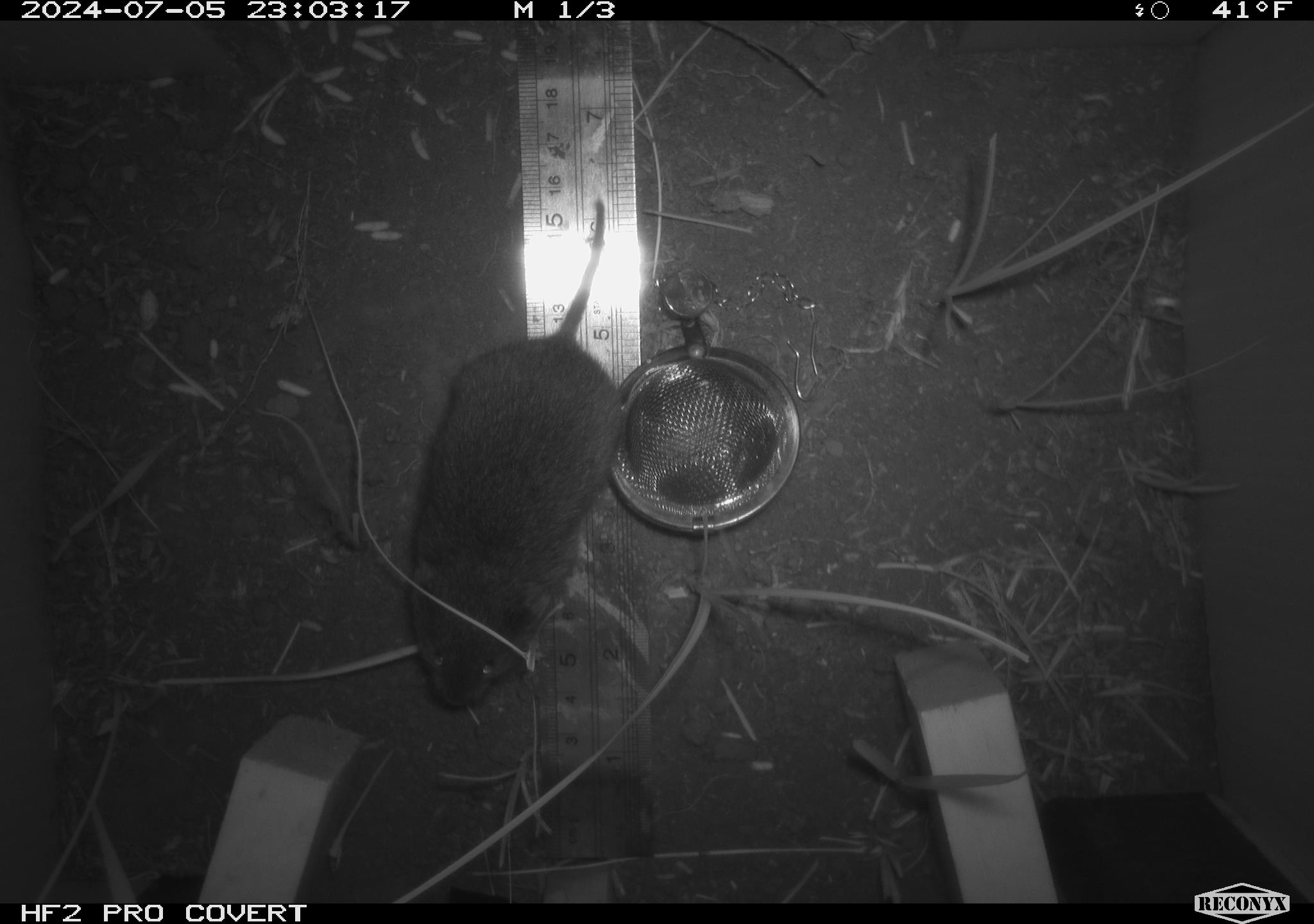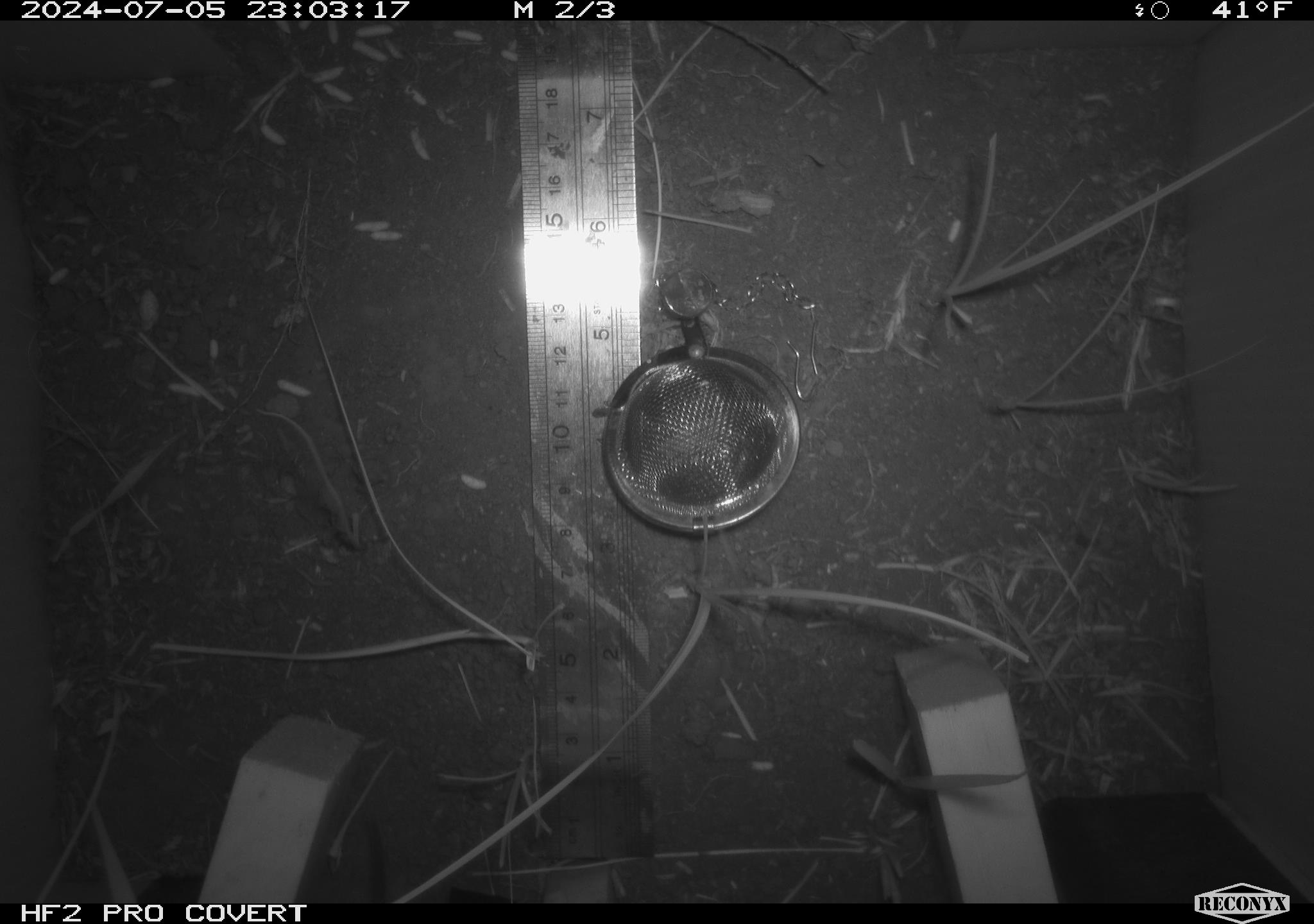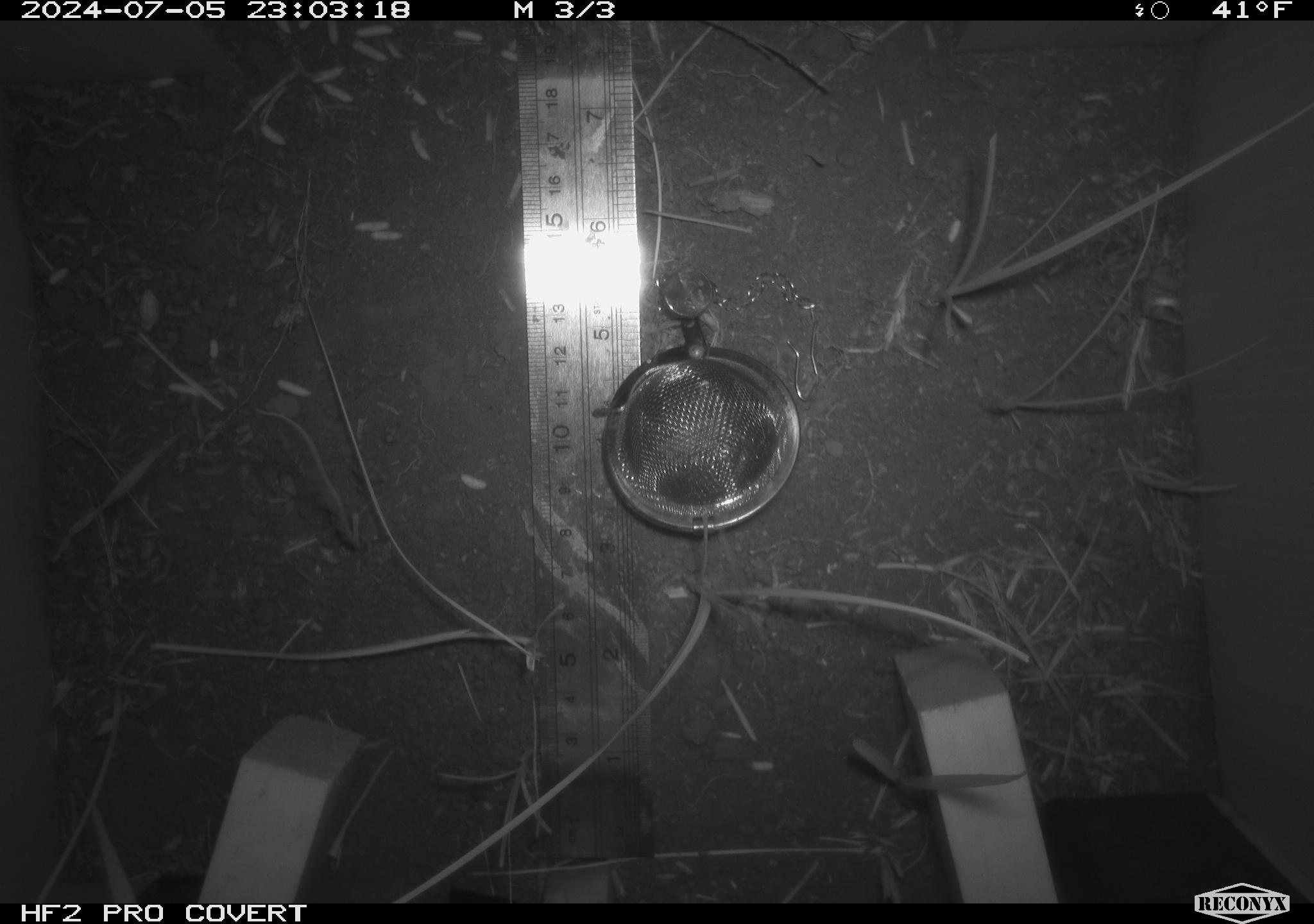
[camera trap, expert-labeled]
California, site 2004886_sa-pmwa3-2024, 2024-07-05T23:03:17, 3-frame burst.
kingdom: Animalia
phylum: Chordata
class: Mammalia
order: Rodentia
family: Cricetidae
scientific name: Arvicolinae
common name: voles, lemmings, and muskrats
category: arvicolinae subfamily